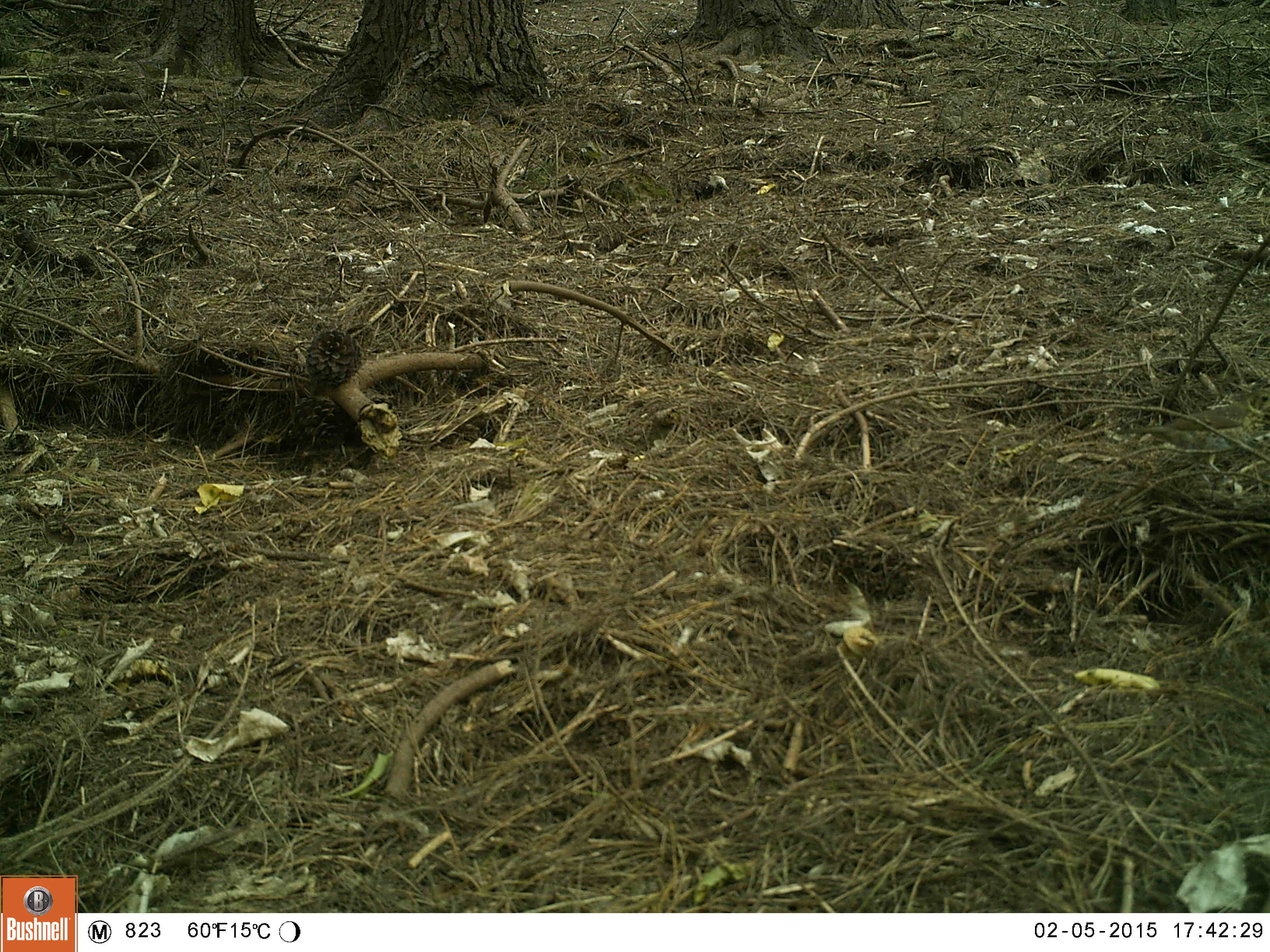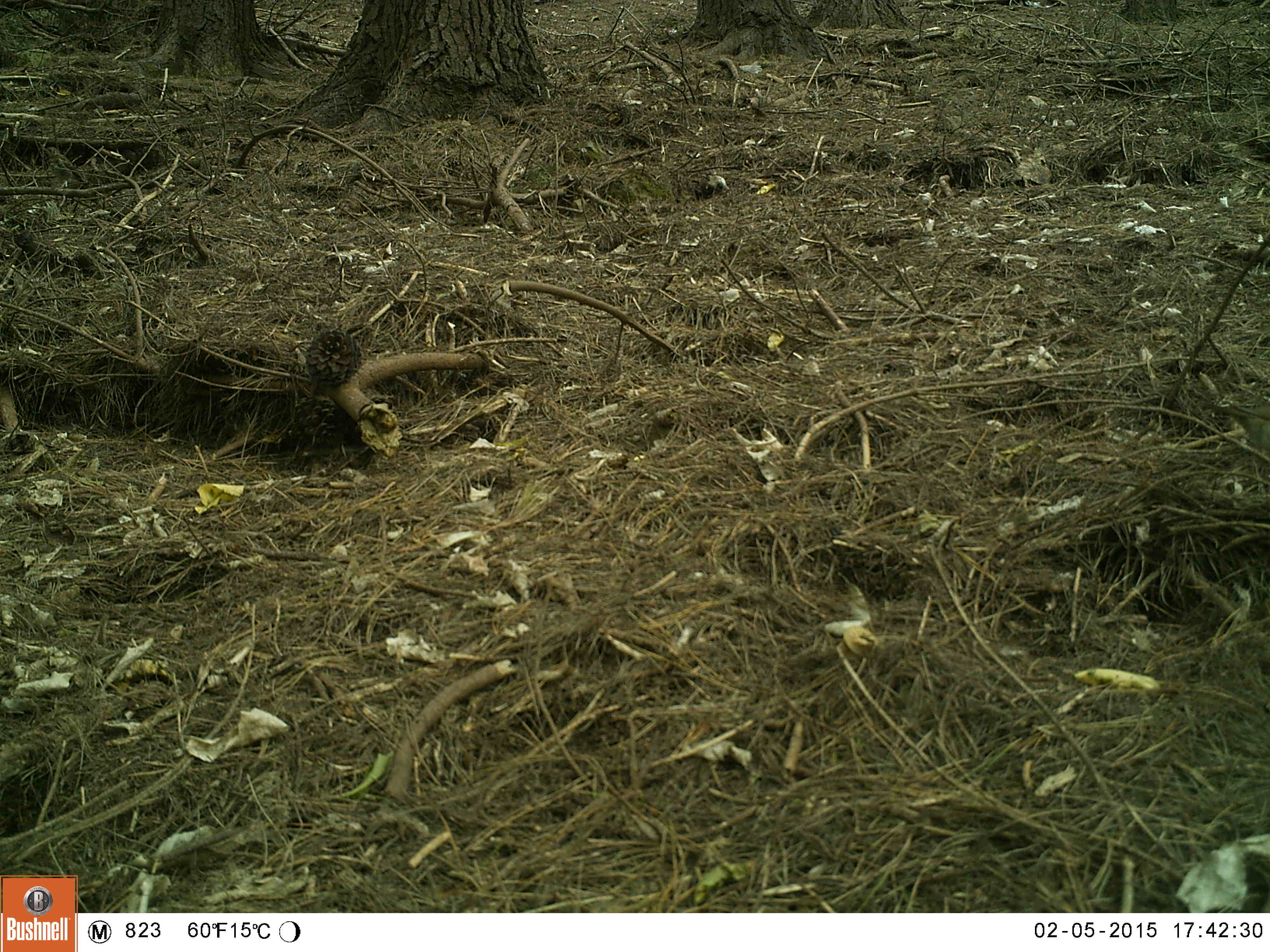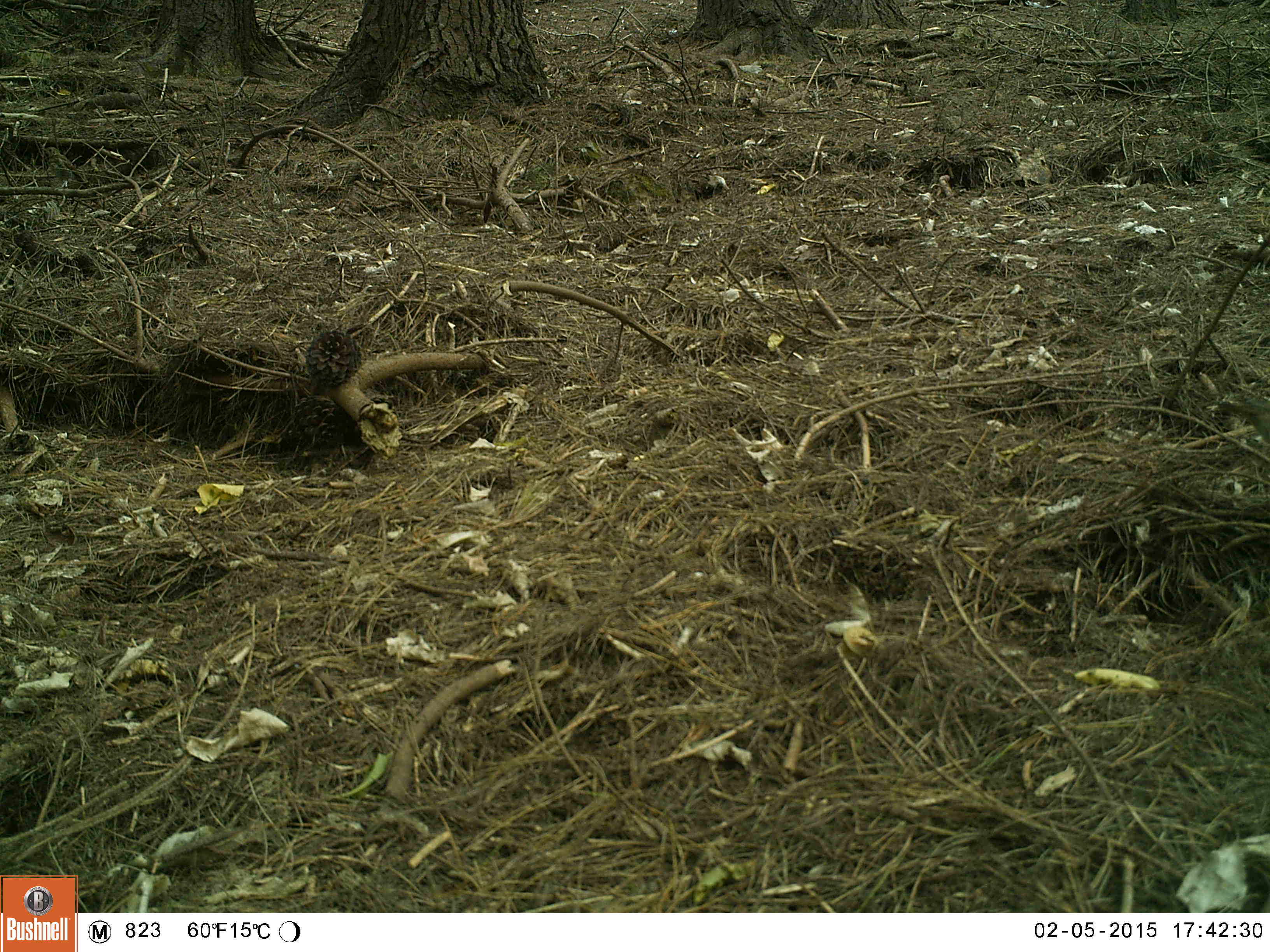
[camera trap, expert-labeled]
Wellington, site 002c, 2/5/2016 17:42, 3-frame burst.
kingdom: Animalia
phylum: Chordata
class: Aves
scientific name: Aves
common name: bird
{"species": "bird (Aves)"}